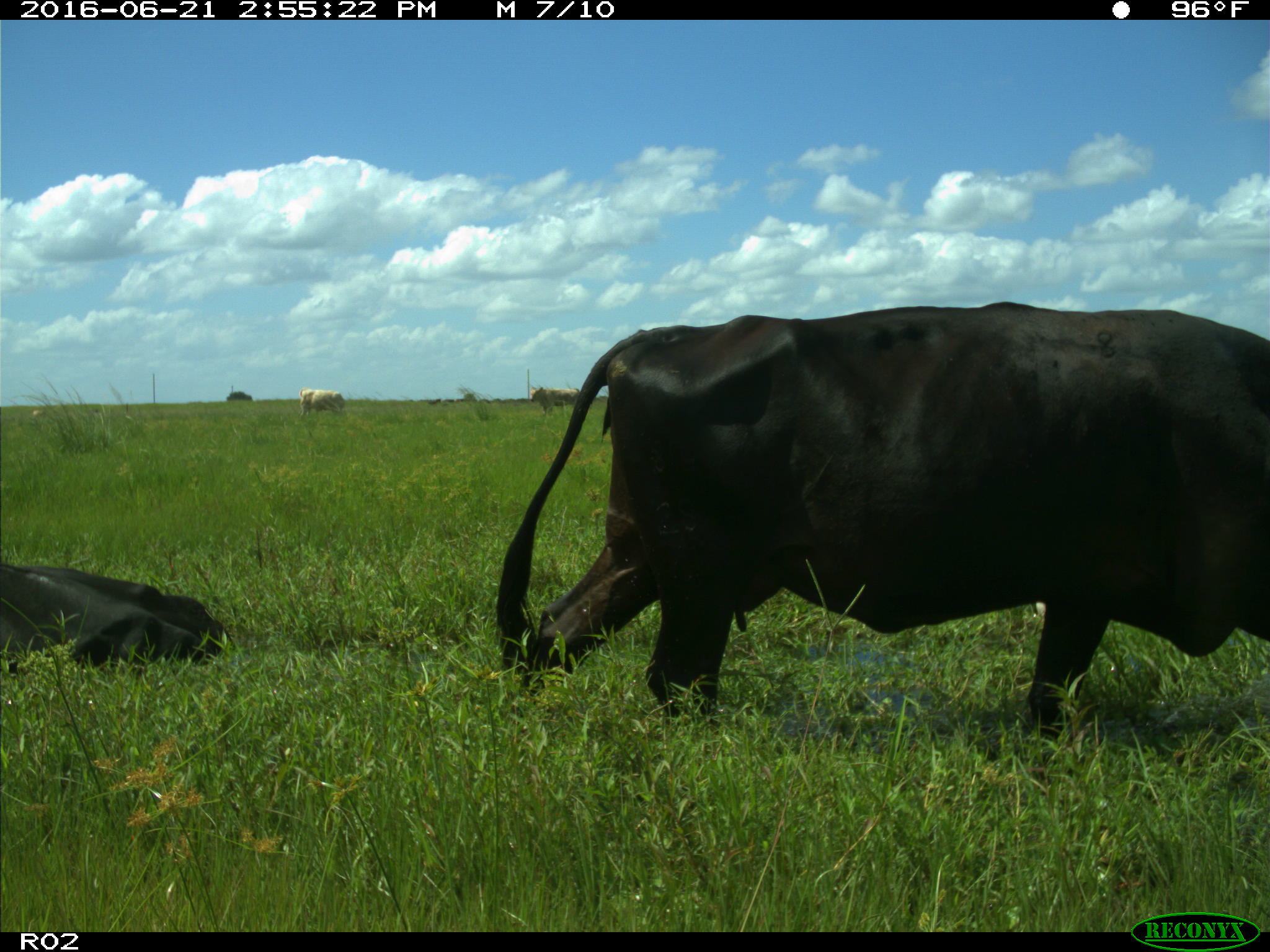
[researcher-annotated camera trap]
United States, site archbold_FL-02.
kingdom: Animalia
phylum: Chordata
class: Mammalia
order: Artiodactyla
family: Bovidae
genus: Bos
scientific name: Bos taurus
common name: domestic cow